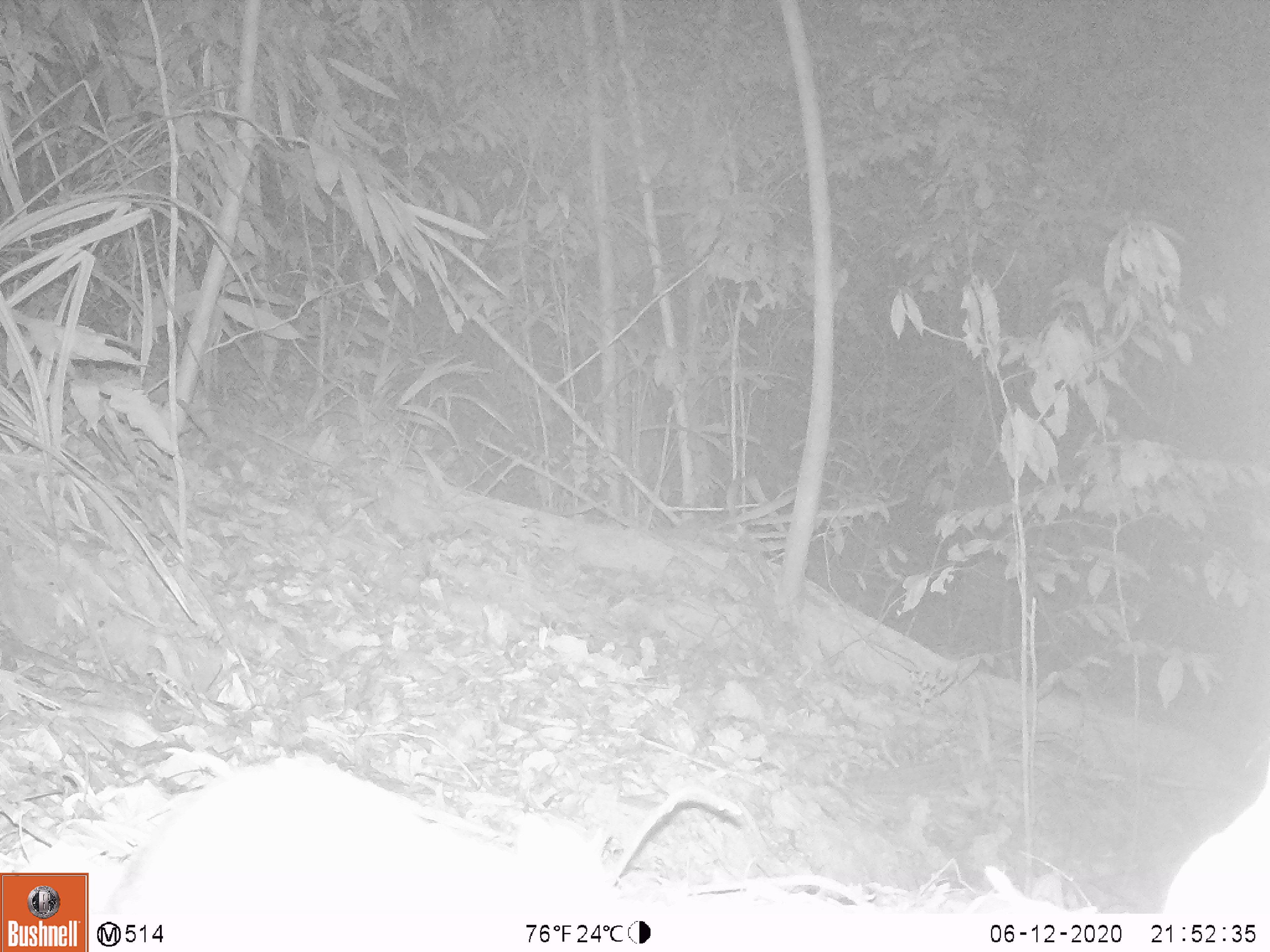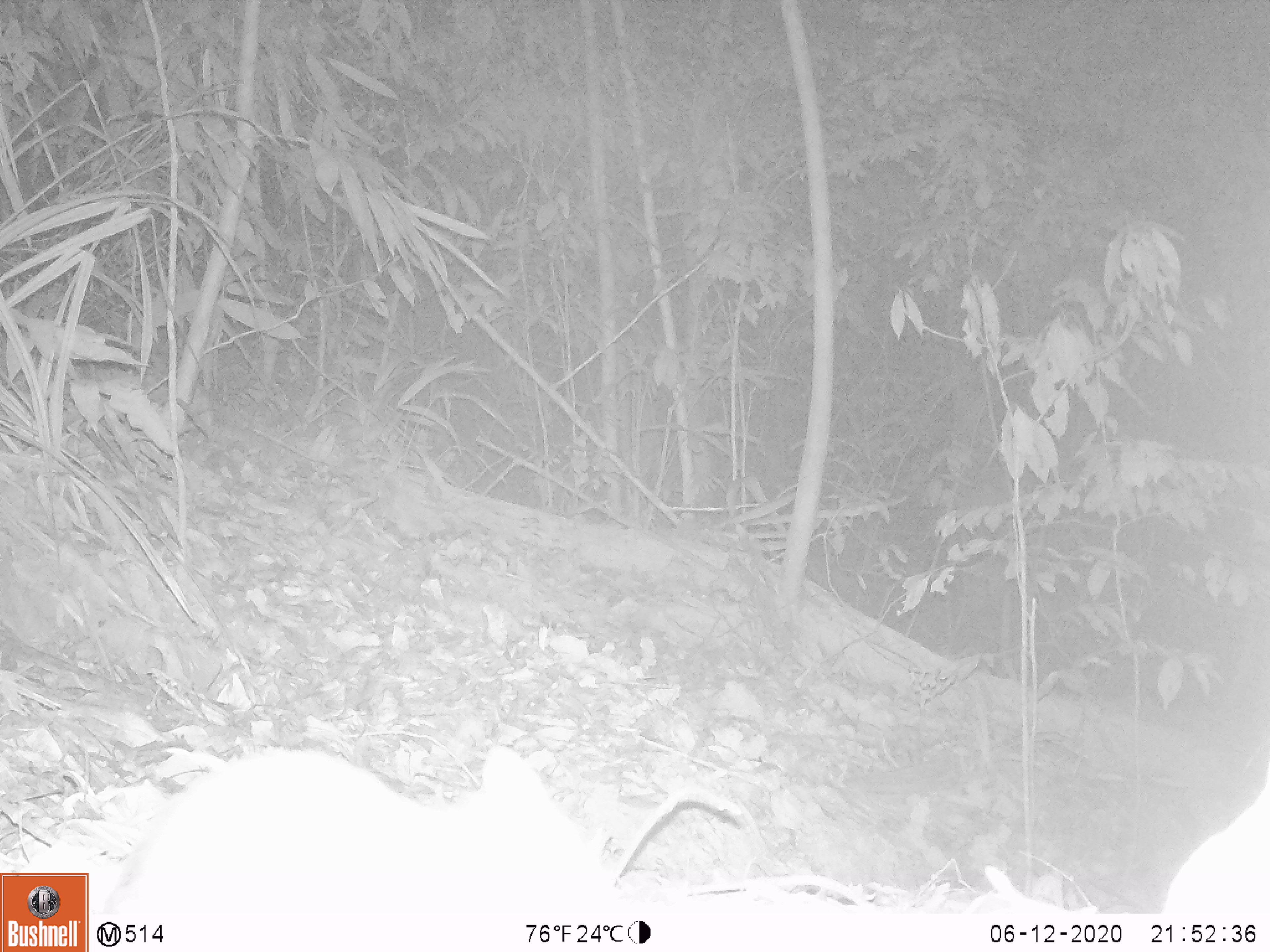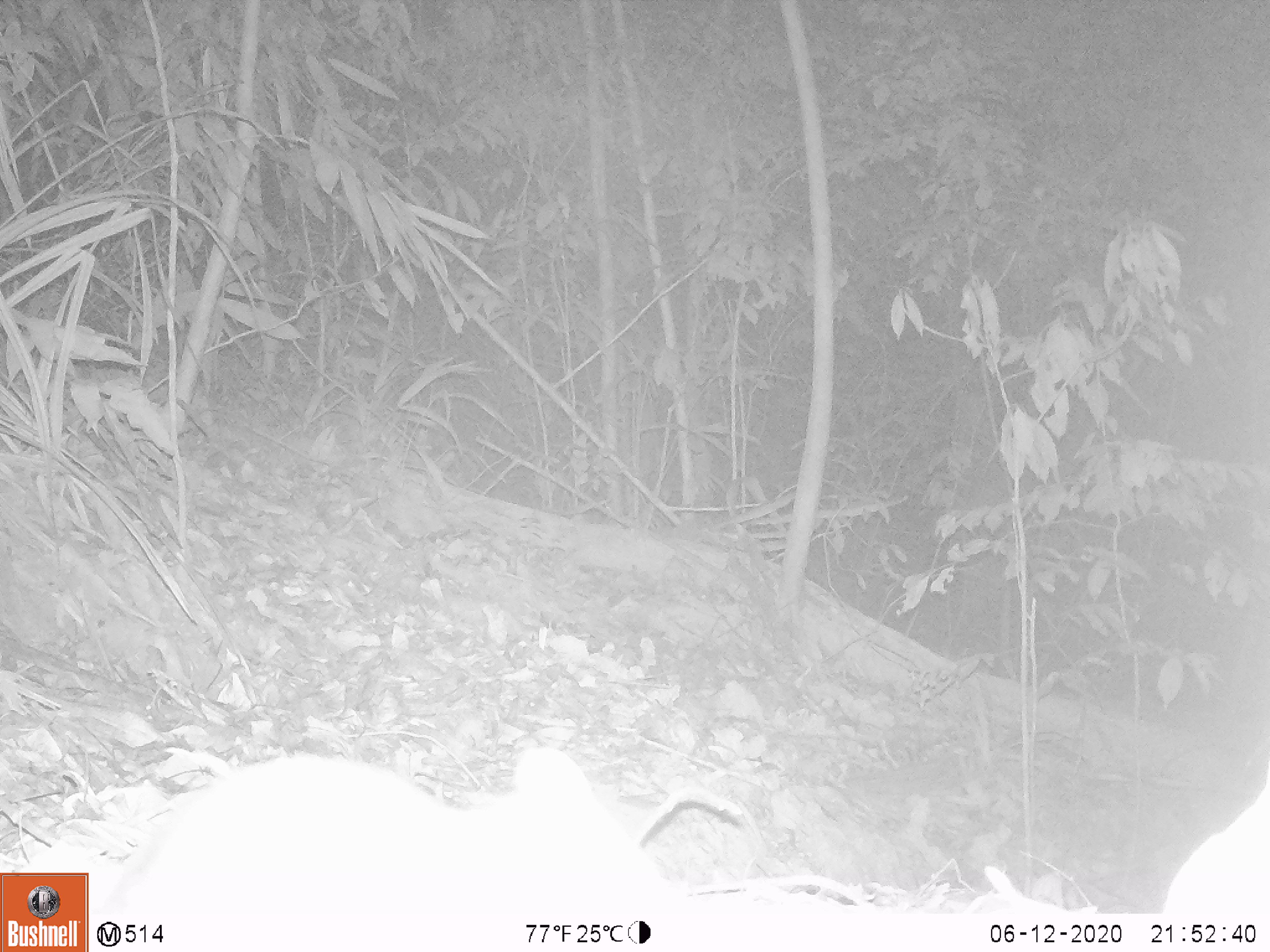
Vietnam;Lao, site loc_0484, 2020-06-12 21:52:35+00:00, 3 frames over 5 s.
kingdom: Animalia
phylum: Chordata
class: Mammalia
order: Rodentia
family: Muridae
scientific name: Muridae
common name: old-world mice and rats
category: unidentified murid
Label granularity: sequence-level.